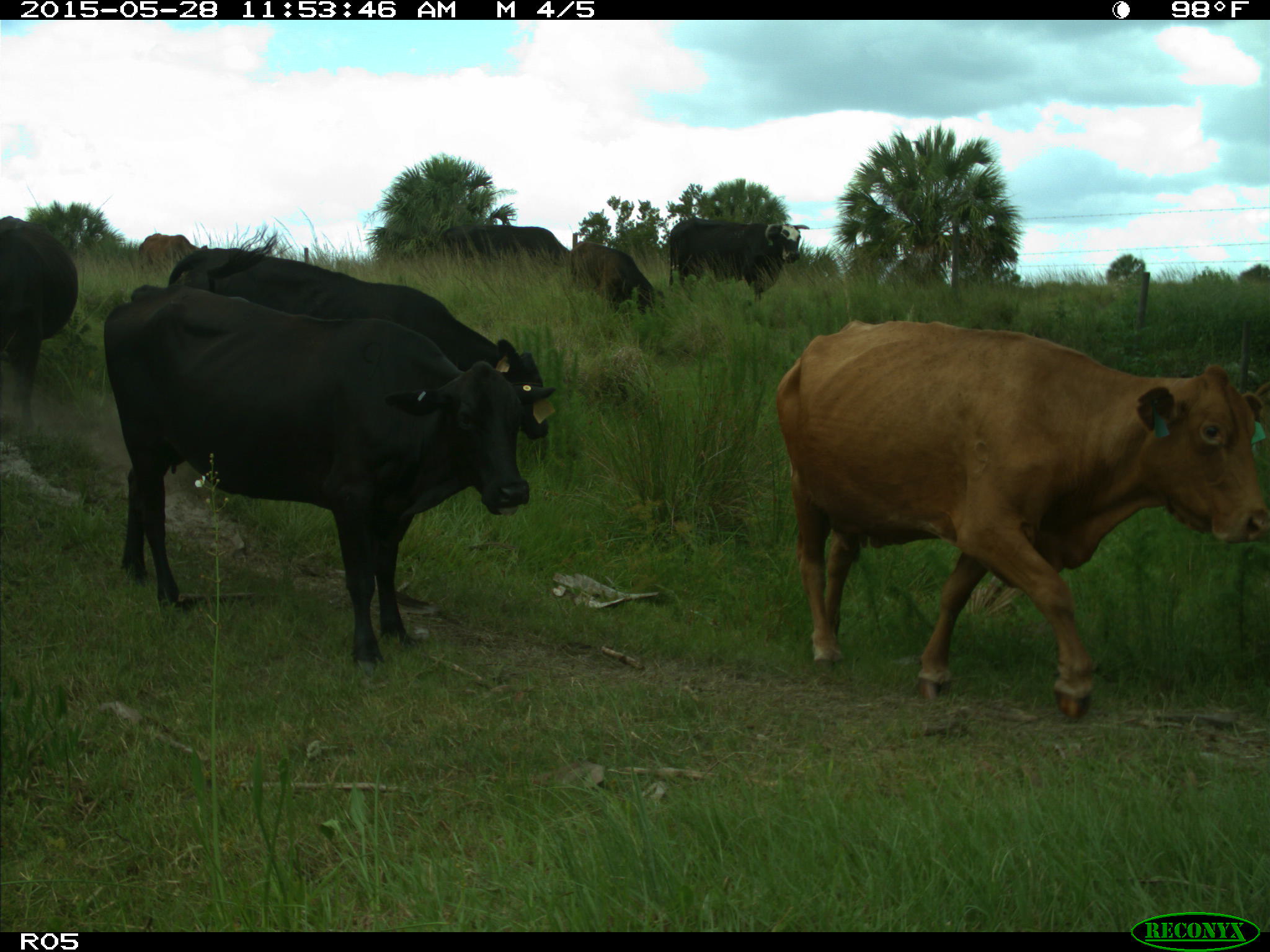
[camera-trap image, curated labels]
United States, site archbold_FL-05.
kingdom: Animalia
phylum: Chordata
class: Mammalia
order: Artiodactyla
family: Bovidae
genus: Bos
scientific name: Bos taurus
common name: domestic cow